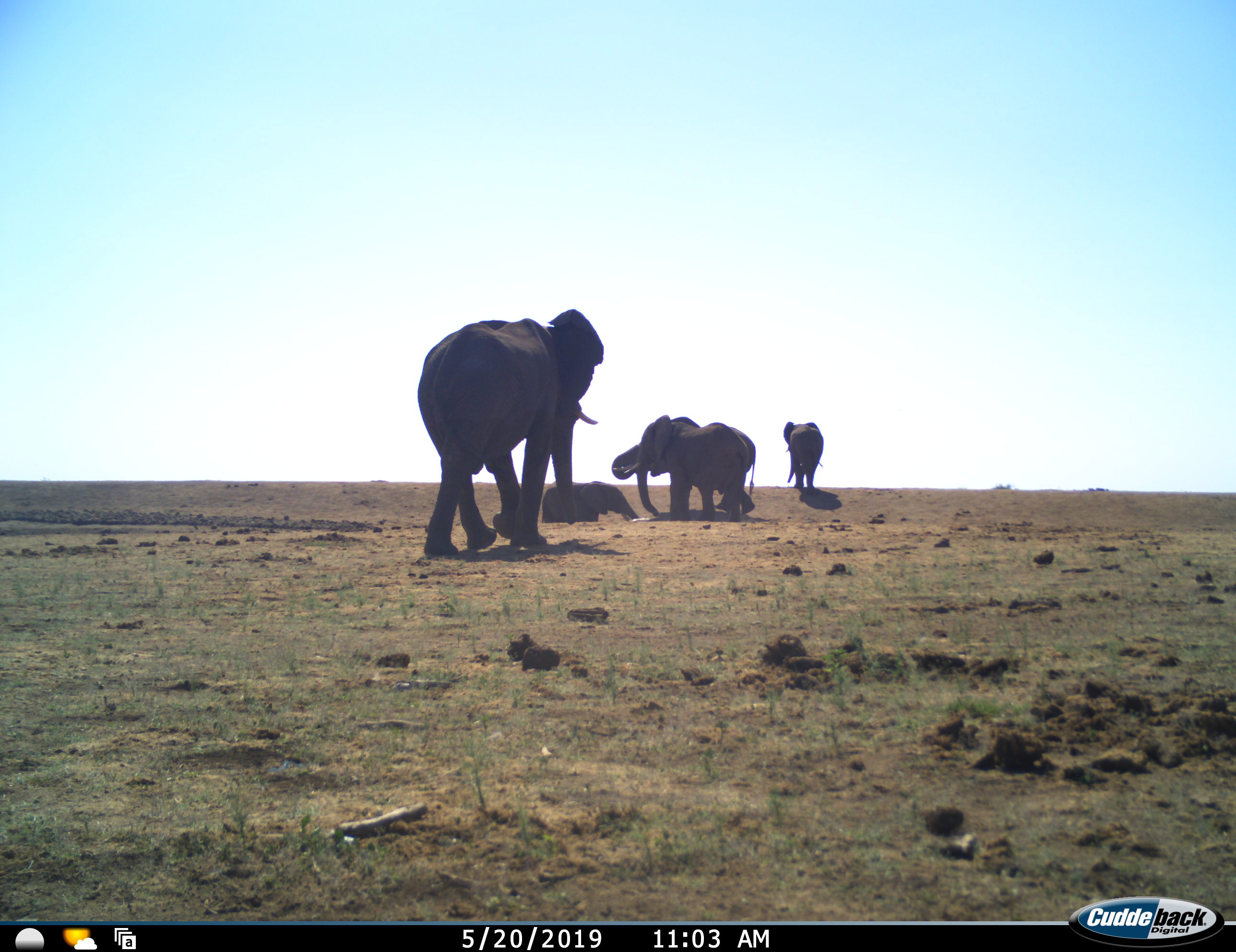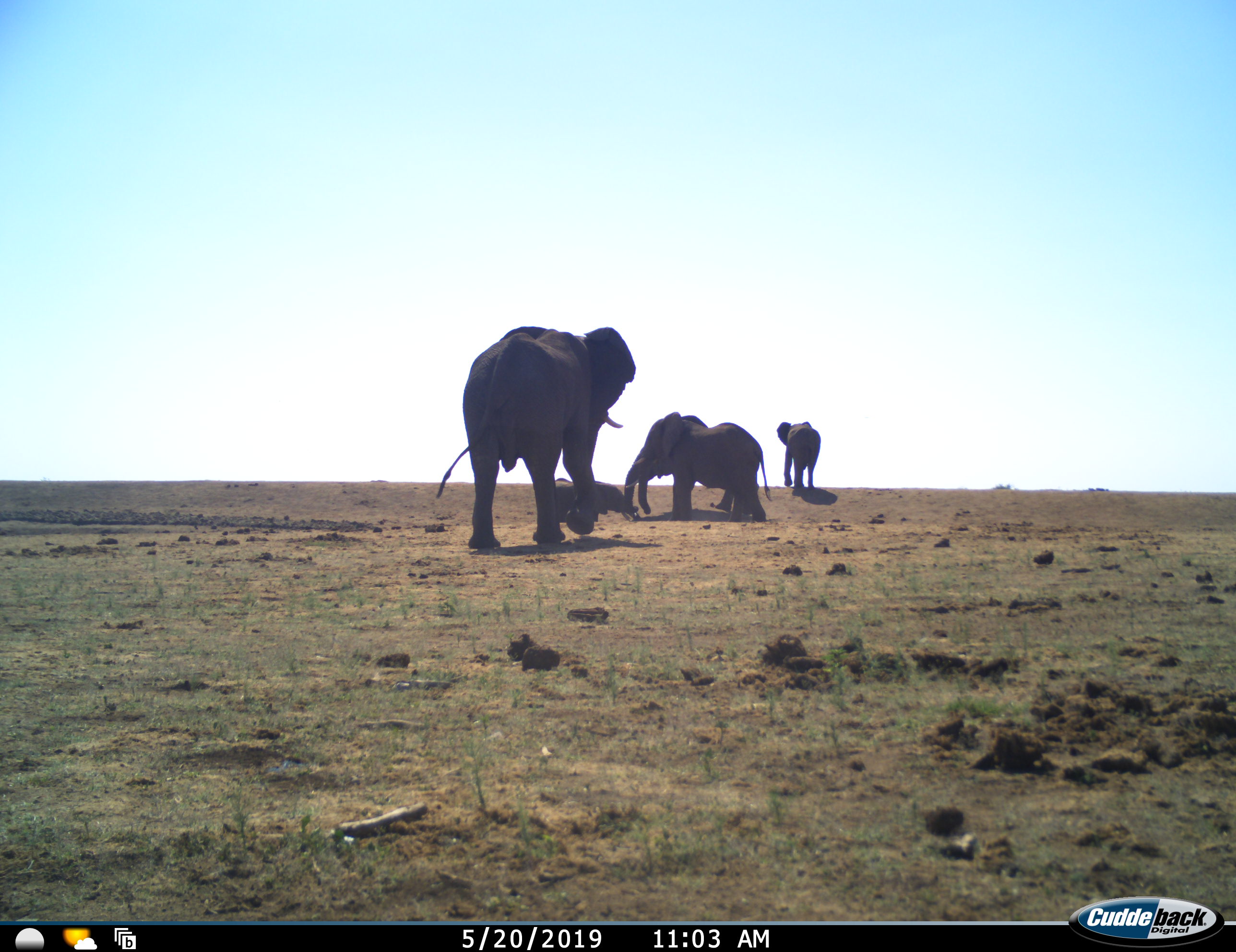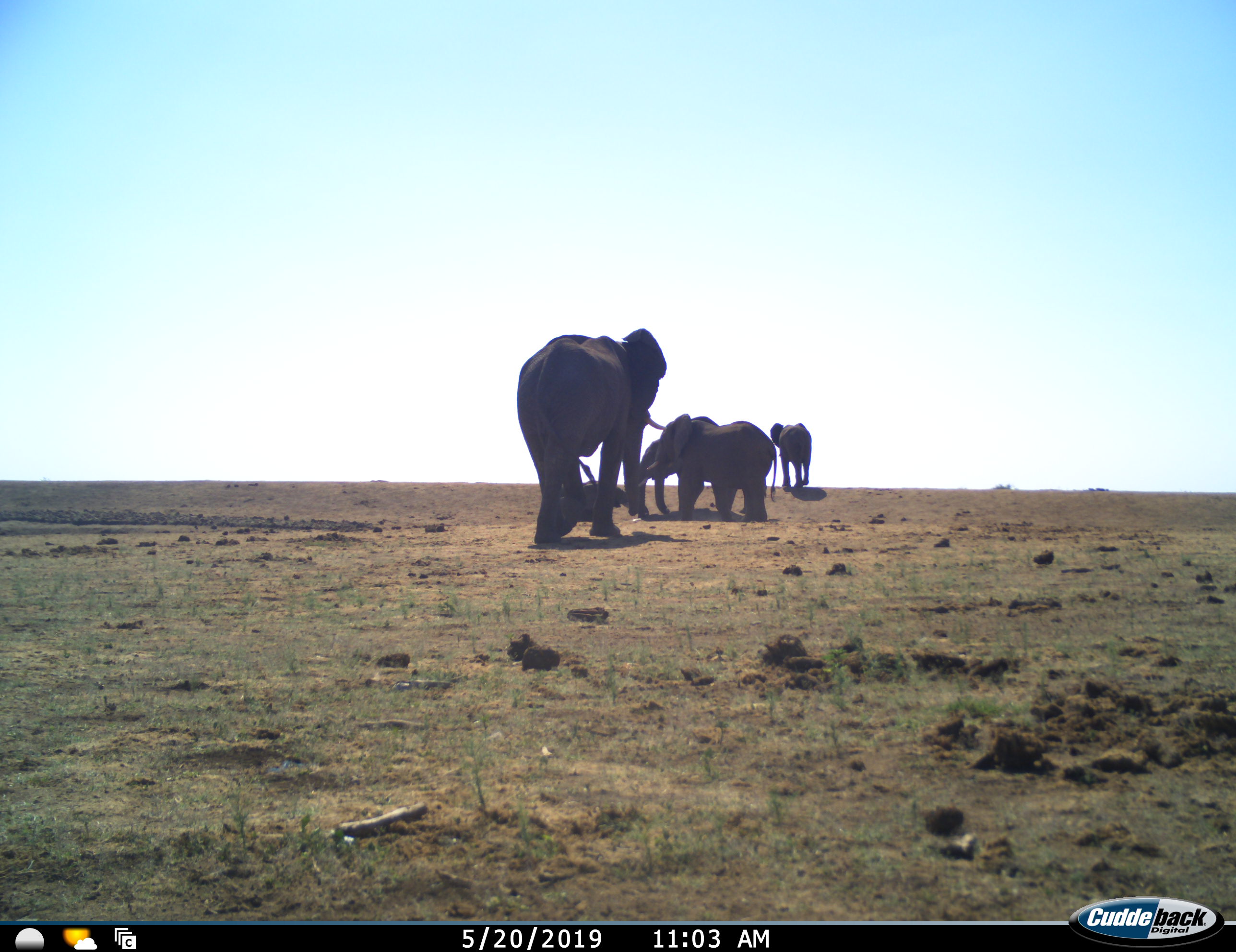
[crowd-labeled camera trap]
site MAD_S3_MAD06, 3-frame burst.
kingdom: Animalia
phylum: Chordata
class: Mammalia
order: Proboscidea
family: Elephantidae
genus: Loxodonta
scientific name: Loxodonta africana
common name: african bush elephant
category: elephant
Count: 5.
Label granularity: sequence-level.